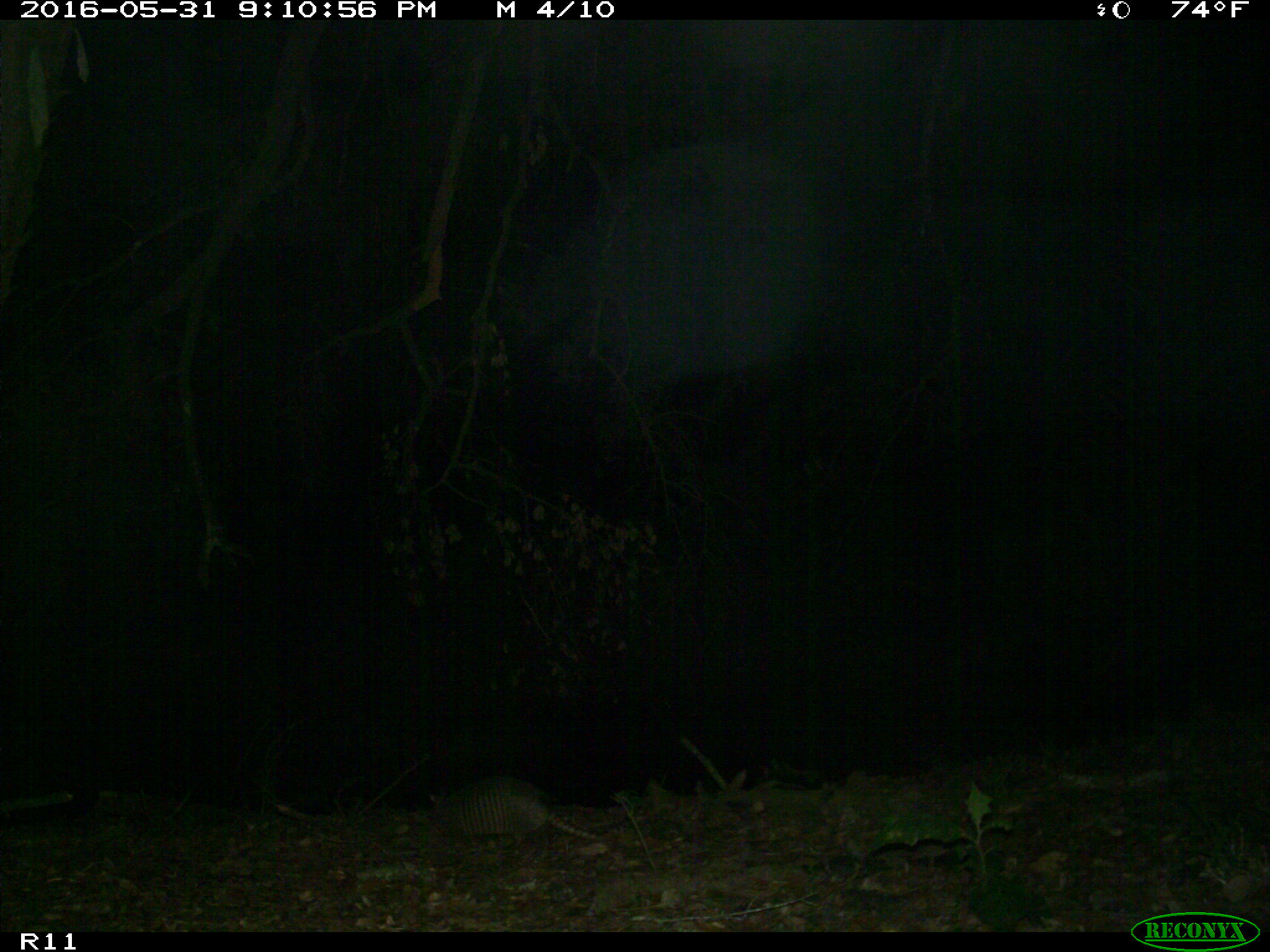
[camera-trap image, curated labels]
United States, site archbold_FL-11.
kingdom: Animalia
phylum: Chordata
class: Mammalia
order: Cingulata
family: Dasypodidae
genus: Dasypus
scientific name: Dasypus novemcinctus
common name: nine-banded armadillo